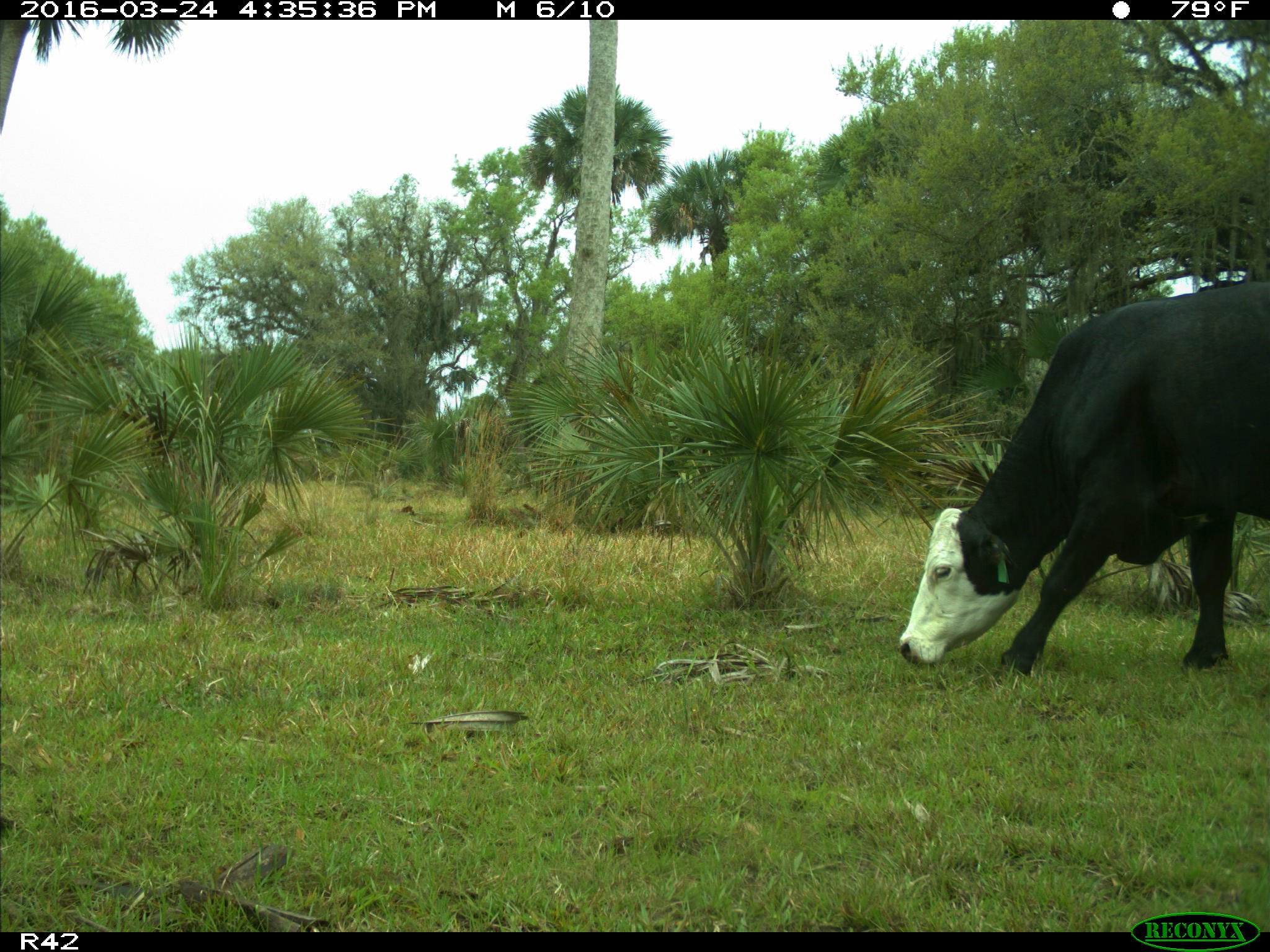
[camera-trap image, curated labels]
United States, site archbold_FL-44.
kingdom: Animalia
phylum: Chordata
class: Mammalia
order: Artiodactyla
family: Bovidae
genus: Bos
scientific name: Bos taurus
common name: domestic cow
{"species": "Bos taurus (domestic cow)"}